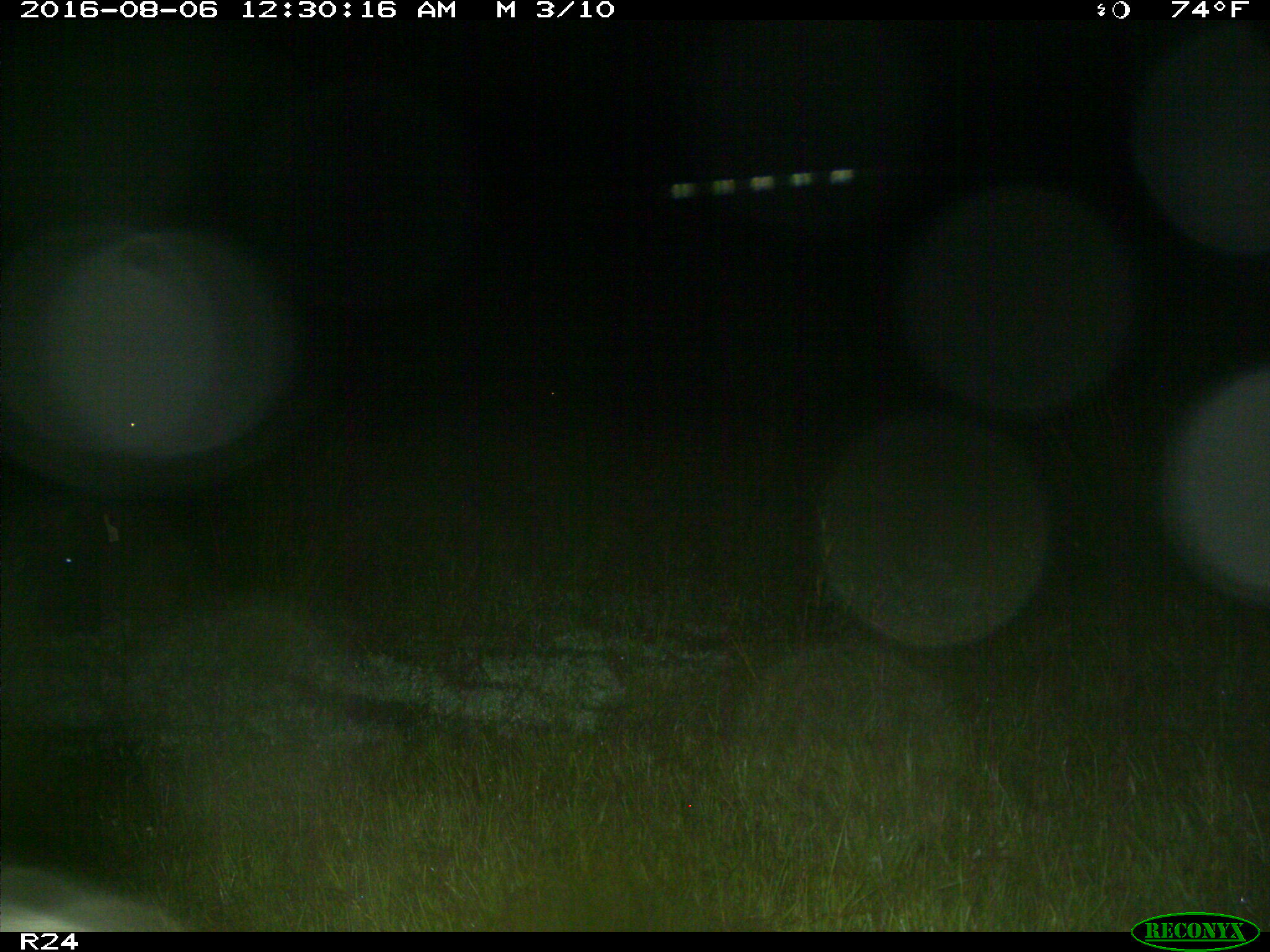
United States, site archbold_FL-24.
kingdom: Animalia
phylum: Chordata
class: Mammalia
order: Artiodactyla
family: Bovidae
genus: Bos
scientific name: Bos taurus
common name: domestic cow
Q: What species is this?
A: Bos taurus (domestic cow).